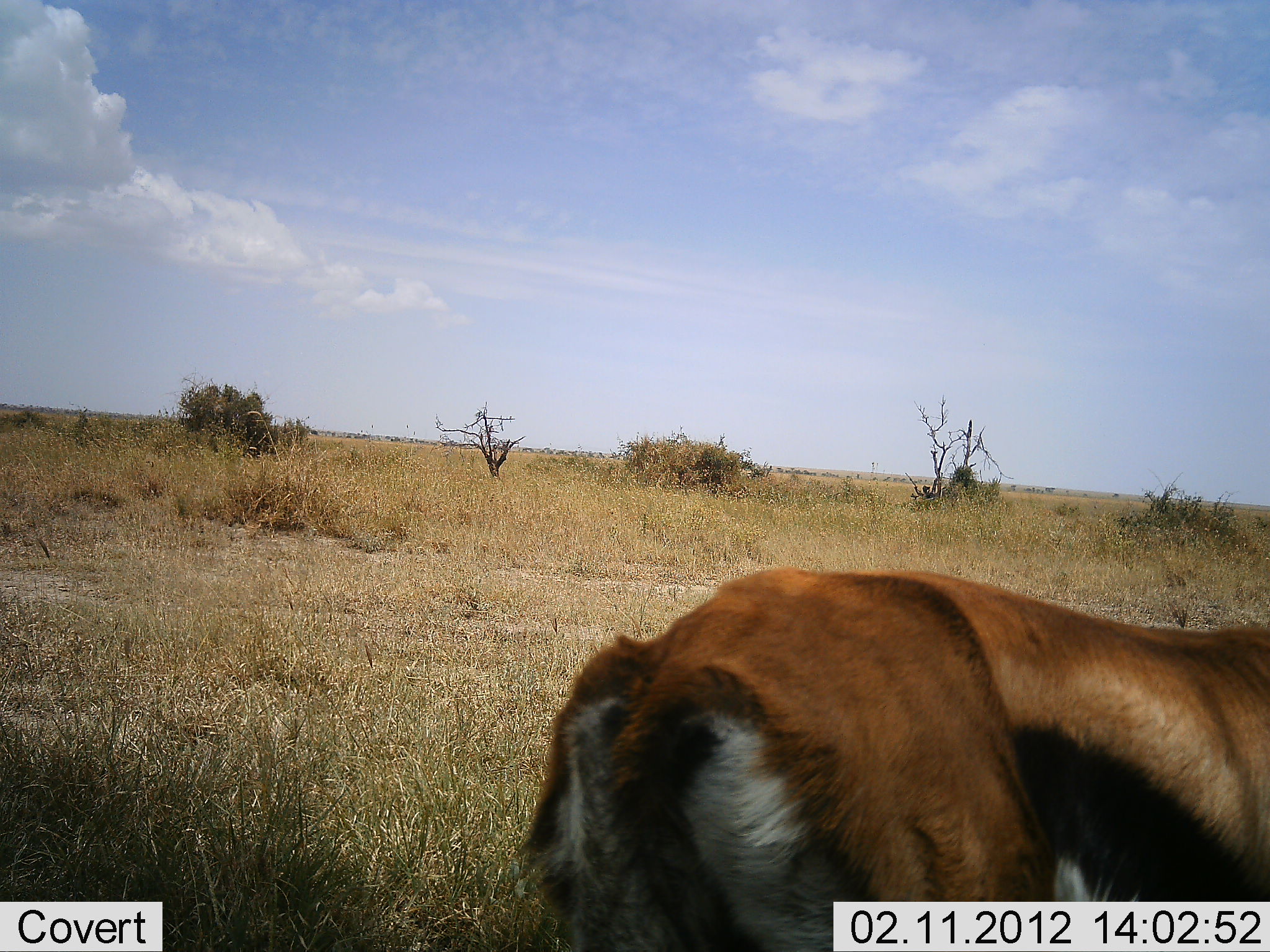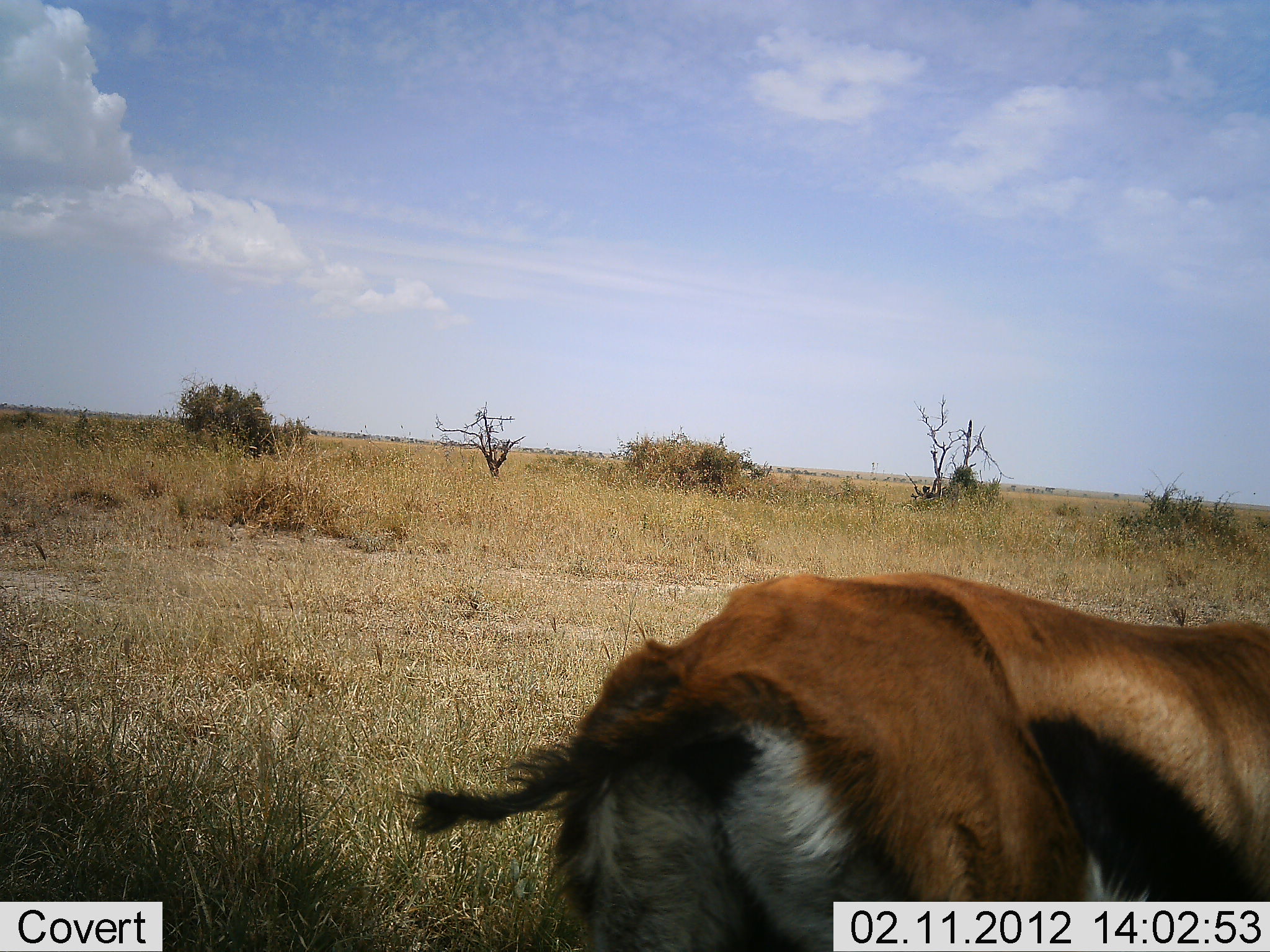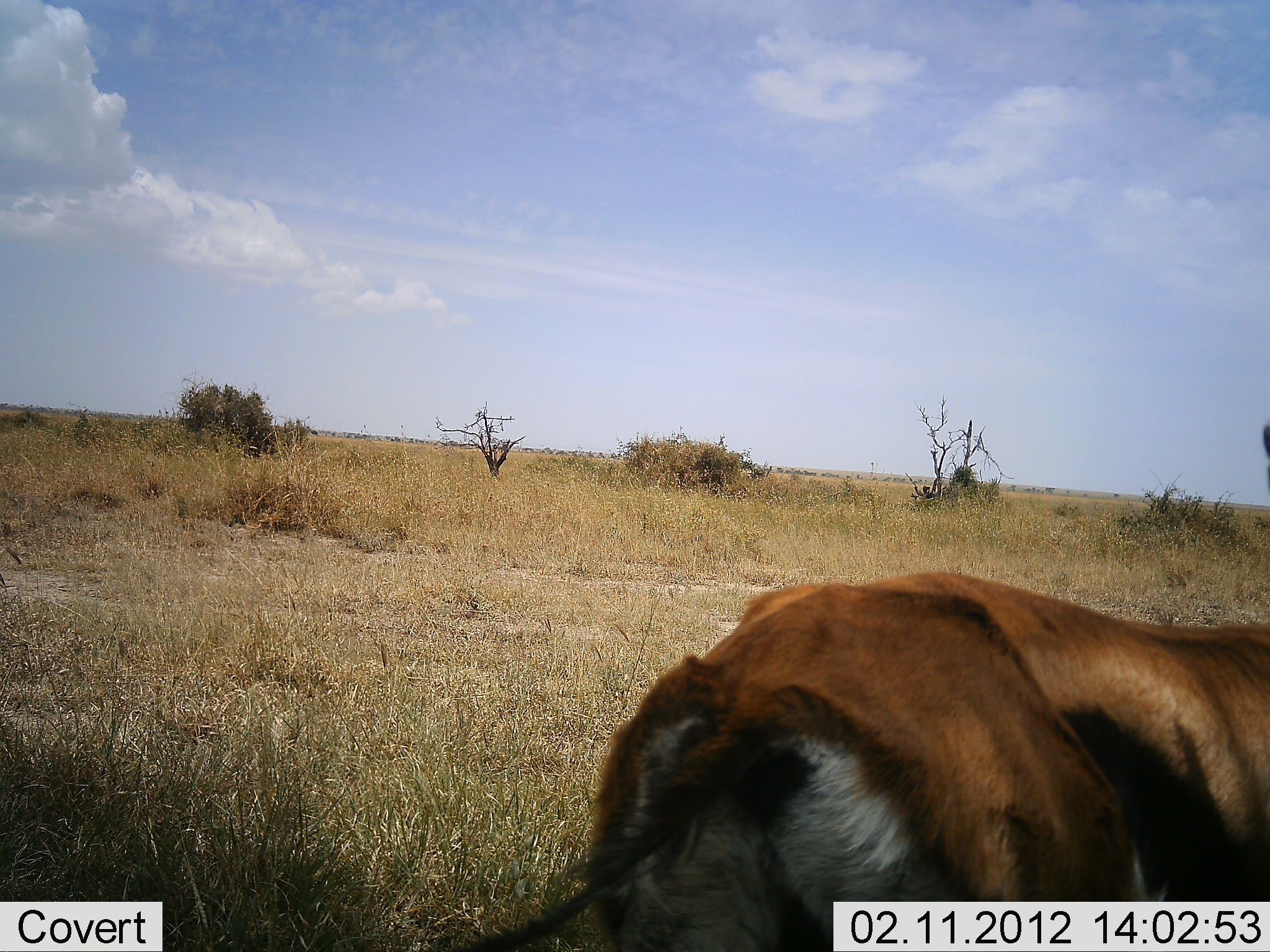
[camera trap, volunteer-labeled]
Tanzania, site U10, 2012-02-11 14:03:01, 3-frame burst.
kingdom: Animalia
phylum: Chordata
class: Mammalia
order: Artiodactyla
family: Bovidae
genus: Eudorcas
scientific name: Eudorcas thomsonii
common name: thomson's gazelle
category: gazellethomsons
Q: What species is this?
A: Gazellethomsons (thomson's gazelle) (Eudorcas thomsonii).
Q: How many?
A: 1.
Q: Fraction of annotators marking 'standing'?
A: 81%.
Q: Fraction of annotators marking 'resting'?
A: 0%.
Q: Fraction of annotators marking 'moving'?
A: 8%.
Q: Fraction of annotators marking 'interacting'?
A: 4%.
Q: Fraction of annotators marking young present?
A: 0%.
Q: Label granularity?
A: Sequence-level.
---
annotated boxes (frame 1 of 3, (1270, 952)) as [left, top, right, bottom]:
animal: [512, 568, 1270, 952]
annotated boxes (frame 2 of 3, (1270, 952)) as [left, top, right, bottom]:
animal: [393, 571, 1270, 952]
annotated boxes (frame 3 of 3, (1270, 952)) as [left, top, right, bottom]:
animal: [442, 568, 1269, 952]